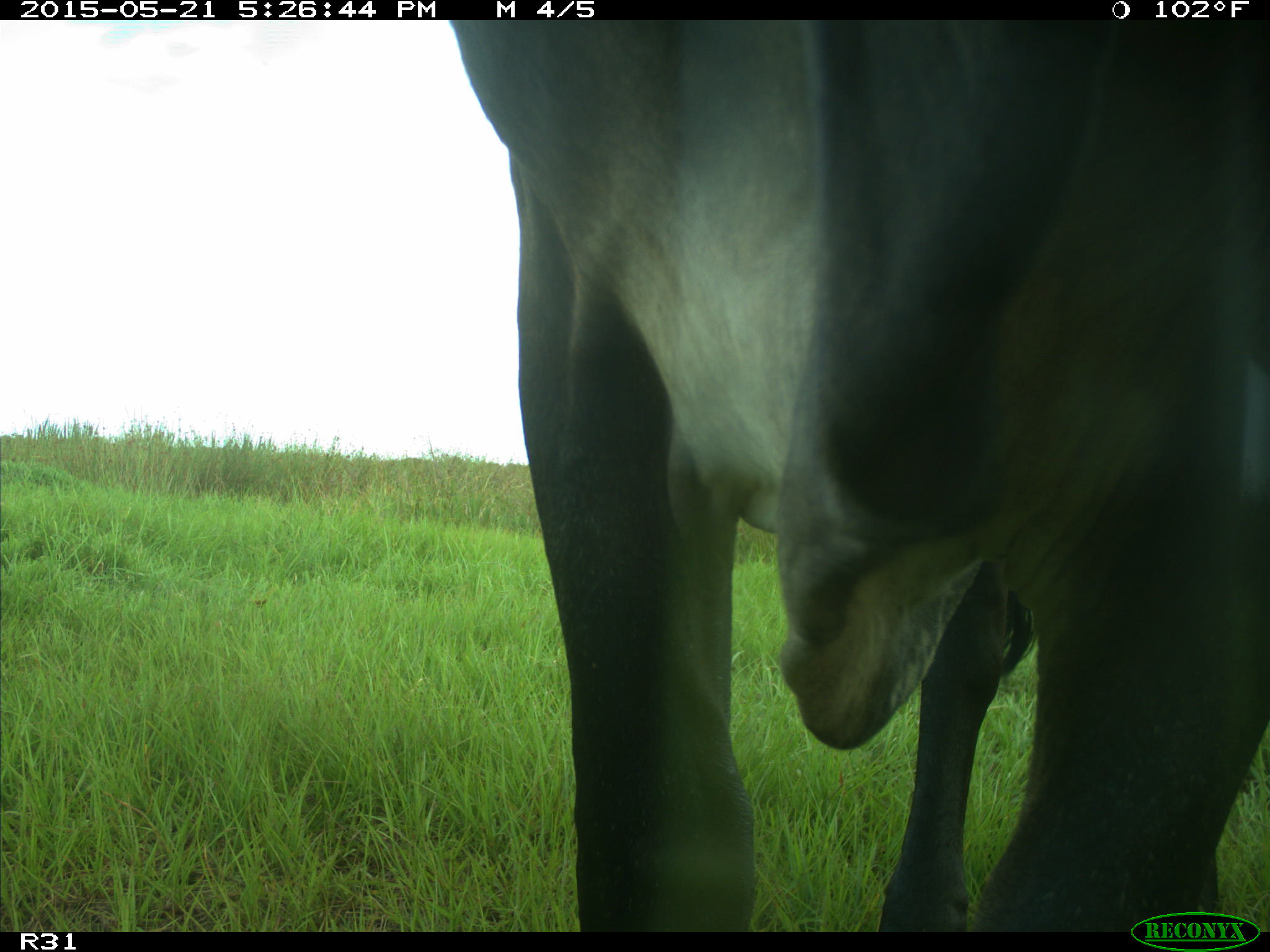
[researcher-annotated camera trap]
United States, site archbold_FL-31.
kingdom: Animalia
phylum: Chordata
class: Mammalia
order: Artiodactyla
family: Bovidae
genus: Bos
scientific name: Bos taurus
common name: domestic cow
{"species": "Bos taurus (domestic cow)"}